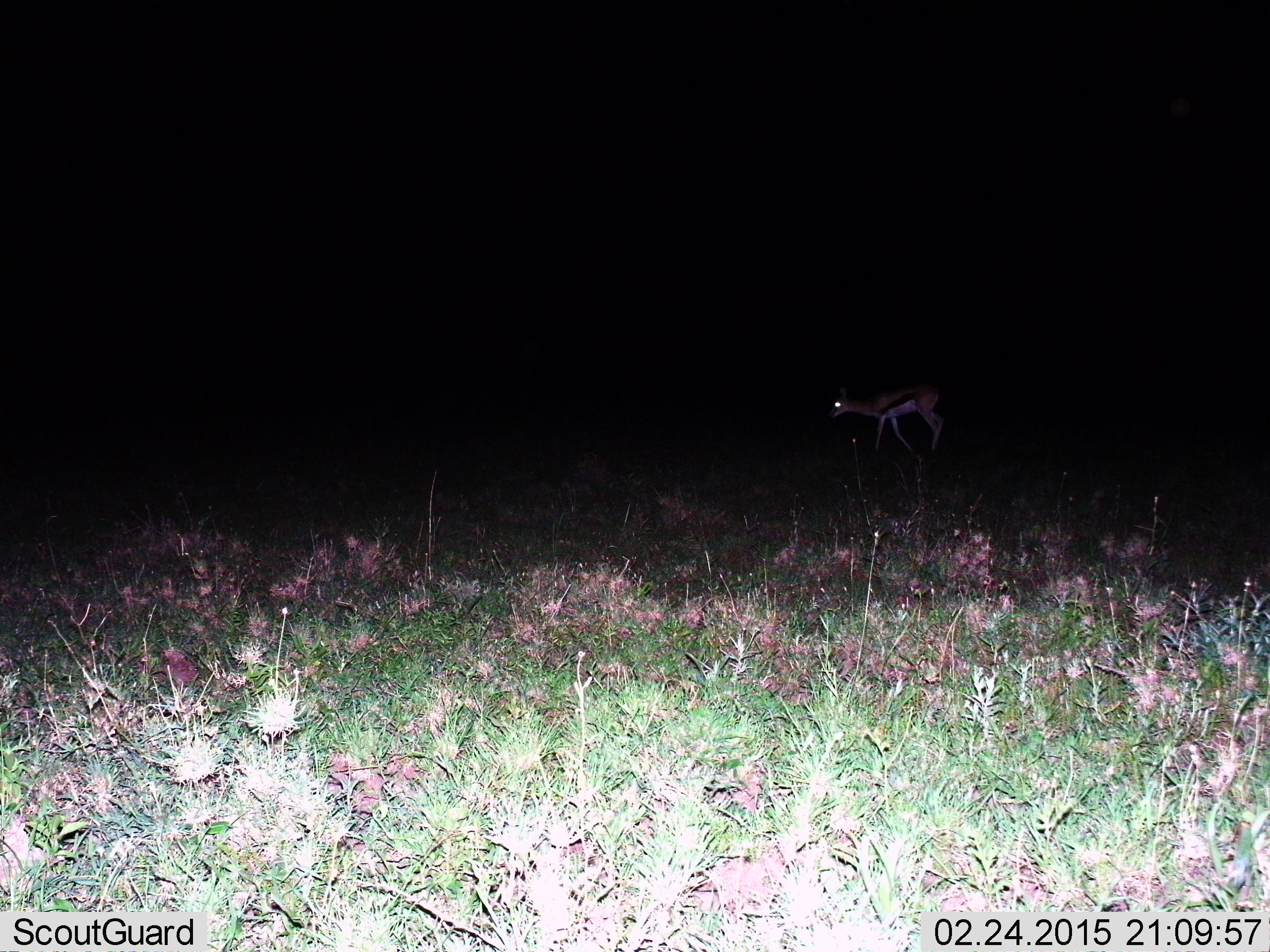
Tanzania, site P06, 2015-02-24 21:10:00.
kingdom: Animalia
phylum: Chordata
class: Mammalia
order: Artiodactyla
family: Bovidae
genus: Eudorcas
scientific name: Eudorcas thomsonii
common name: thomson's gazelle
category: gazellethomsons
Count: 1.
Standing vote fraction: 40%.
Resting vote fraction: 0%.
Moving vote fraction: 60%.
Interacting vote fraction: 0%.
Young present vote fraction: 0%.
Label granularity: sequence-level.